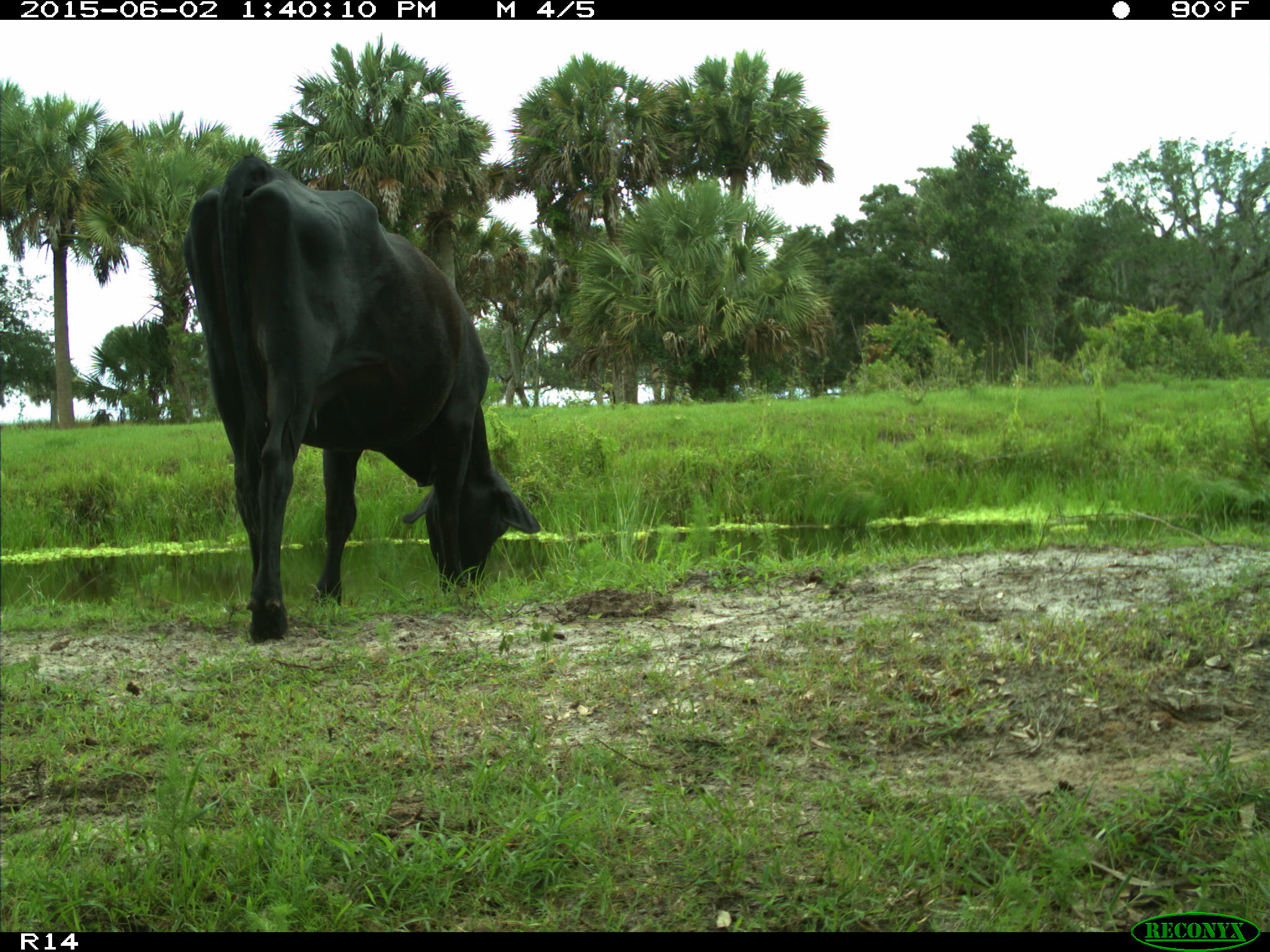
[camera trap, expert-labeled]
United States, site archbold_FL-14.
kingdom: Animalia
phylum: Chordata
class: Mammalia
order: Artiodactyla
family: Bovidae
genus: Bos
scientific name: Bos taurus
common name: domestic cow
Bos taurus (domestic cow).